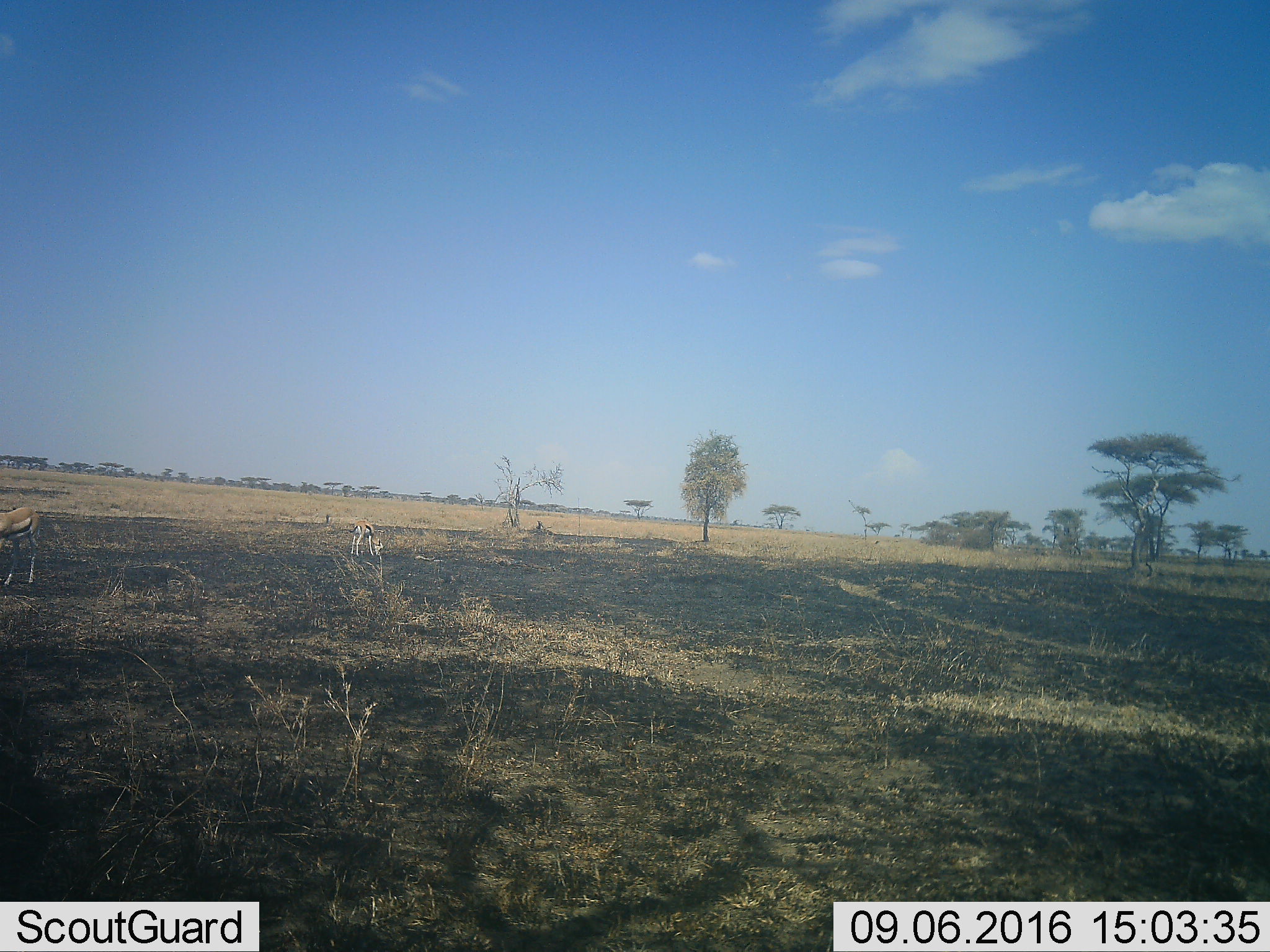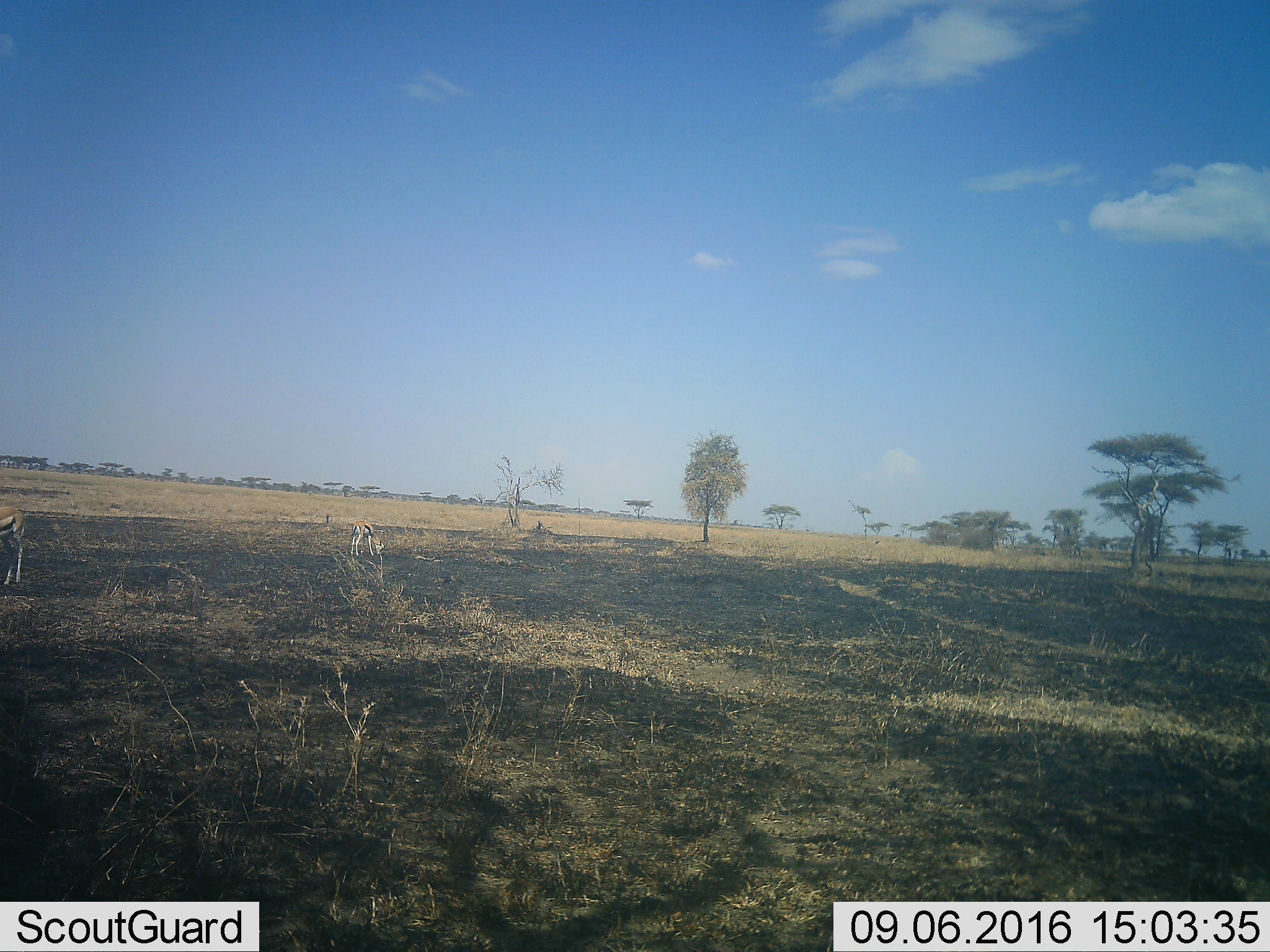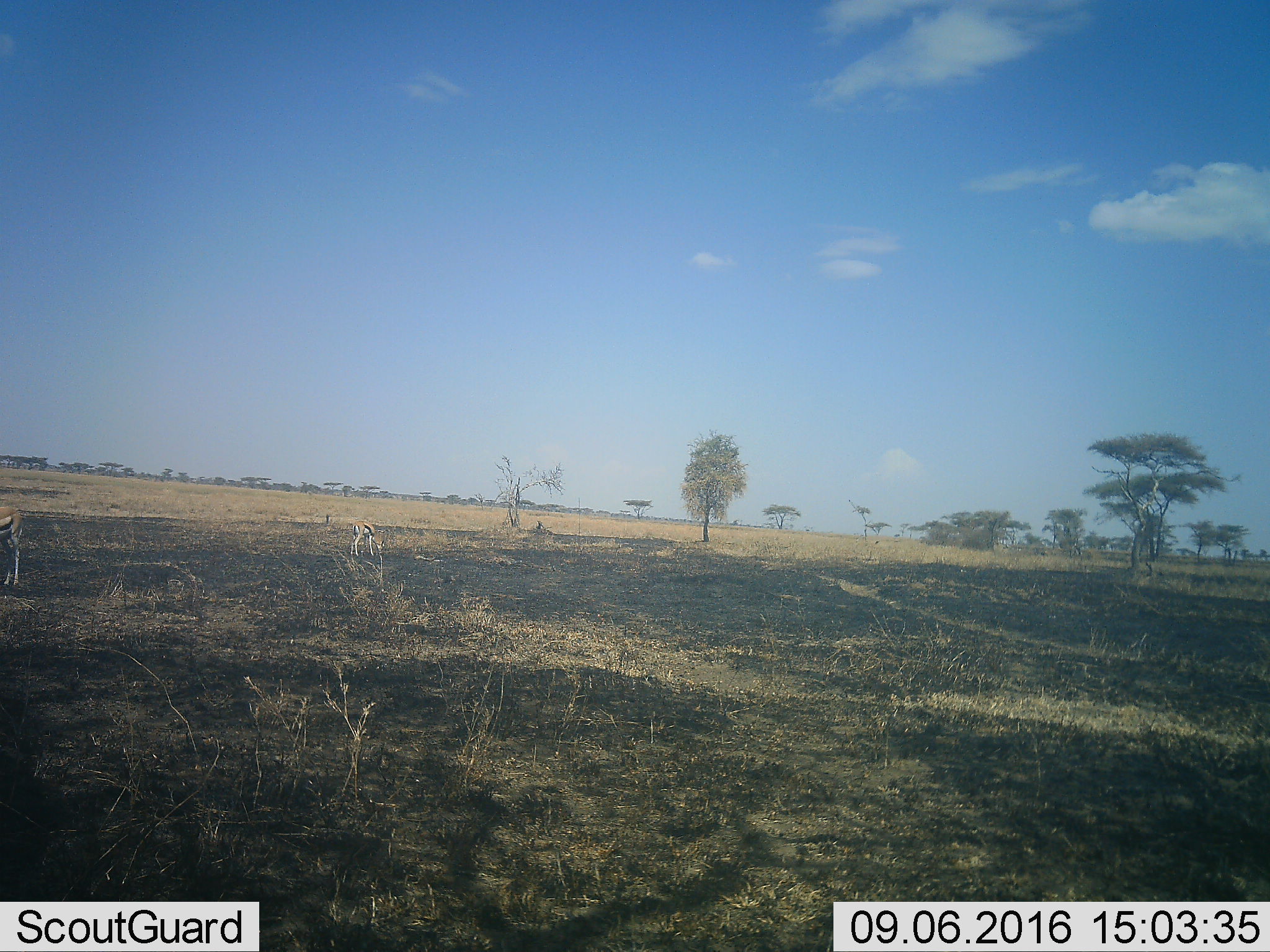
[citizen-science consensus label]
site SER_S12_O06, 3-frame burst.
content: unidentified animal